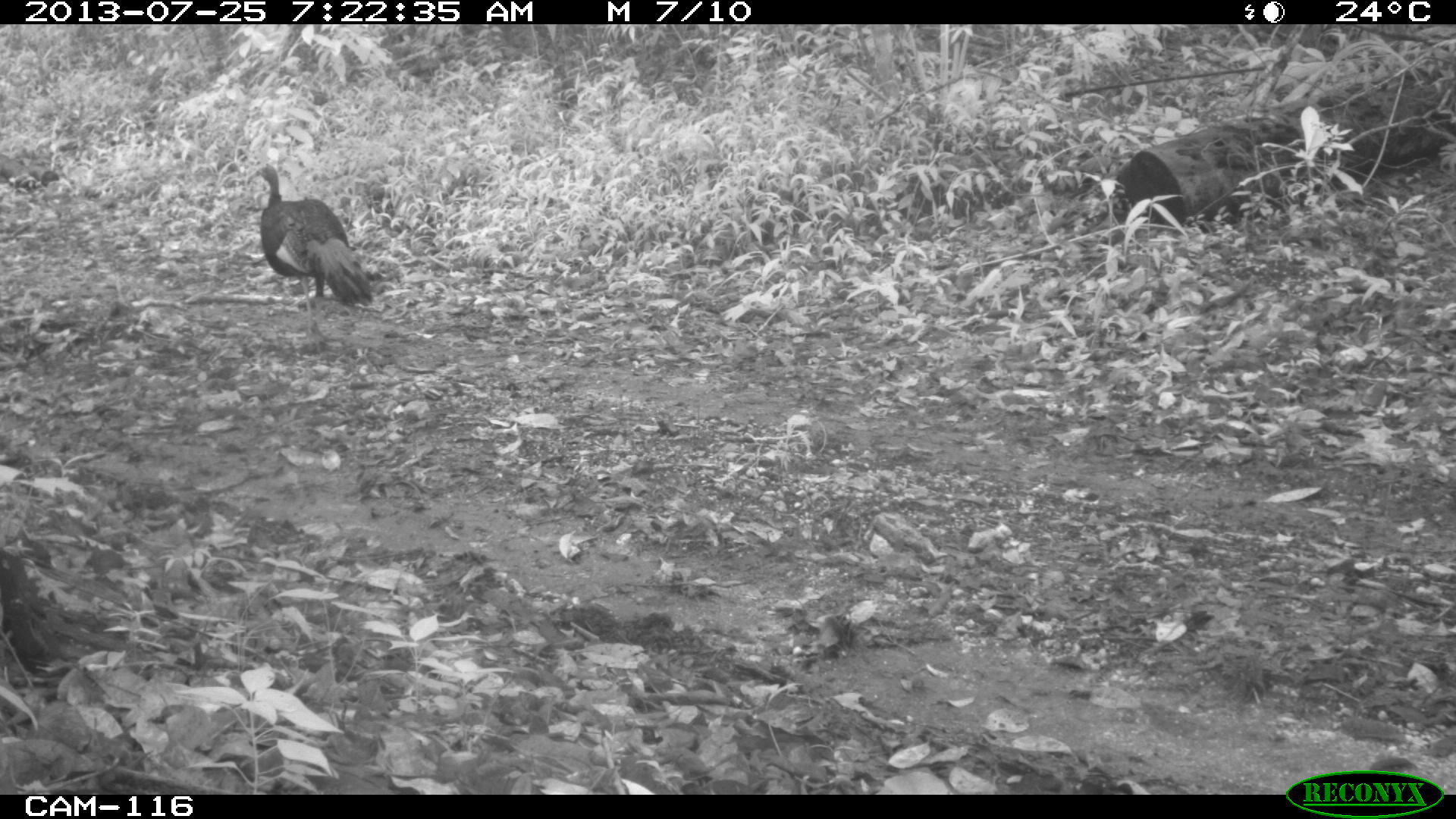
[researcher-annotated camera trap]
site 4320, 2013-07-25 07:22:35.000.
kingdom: Animalia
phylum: Chordata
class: Aves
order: Galliformes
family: Phasianidae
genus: Meleagris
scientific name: Meleagris ocellata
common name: ocellated turkey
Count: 1.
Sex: male.